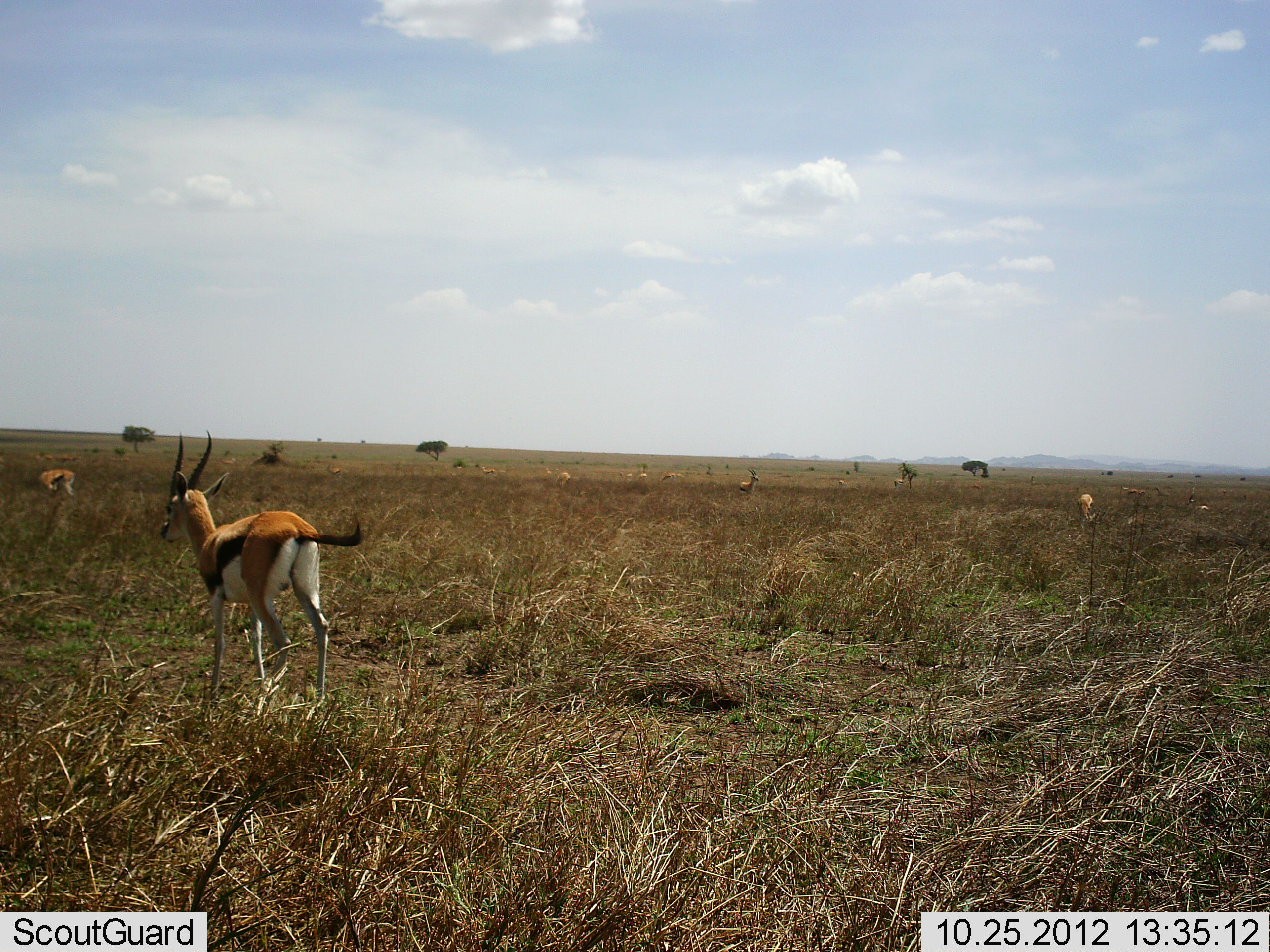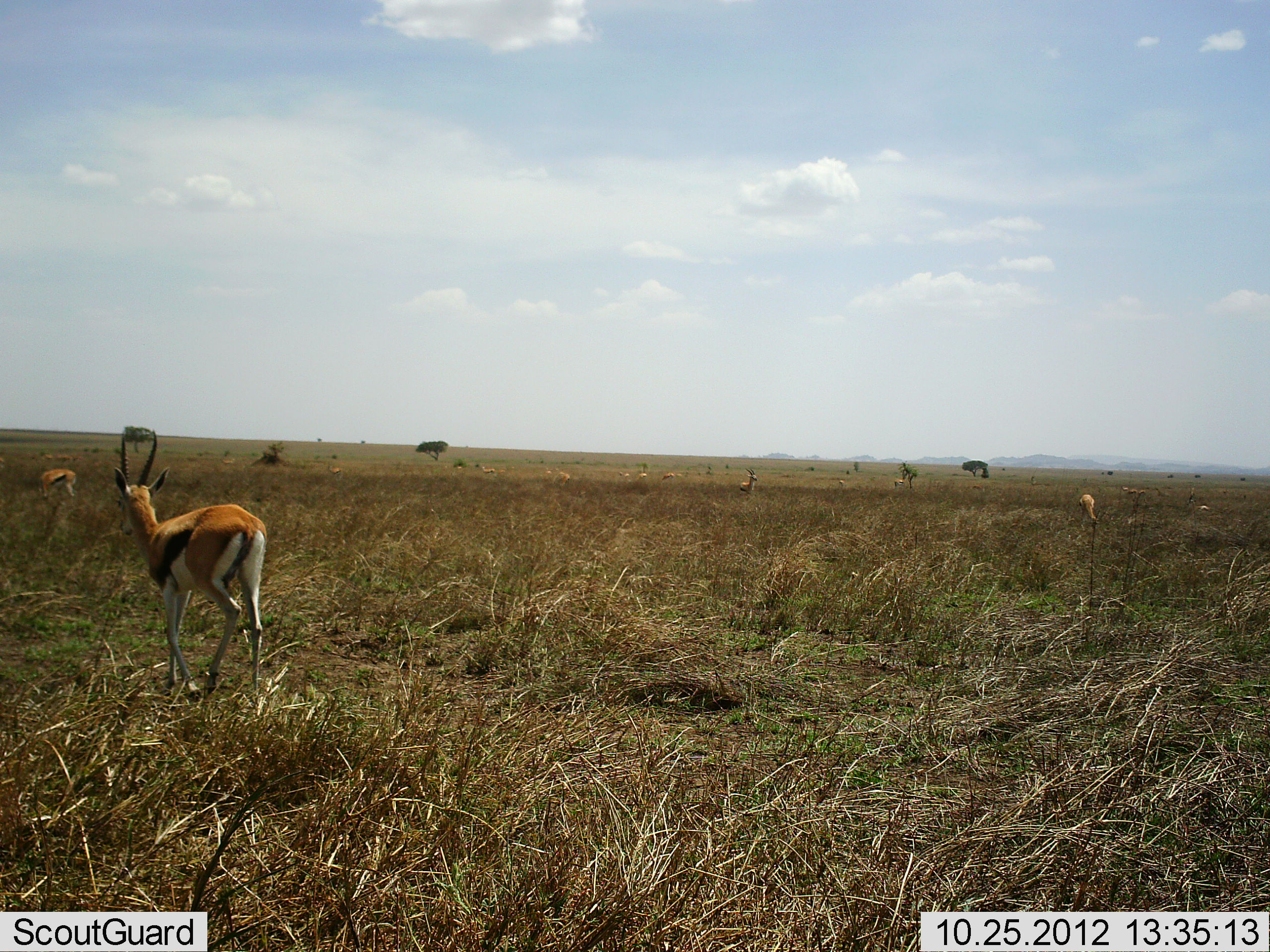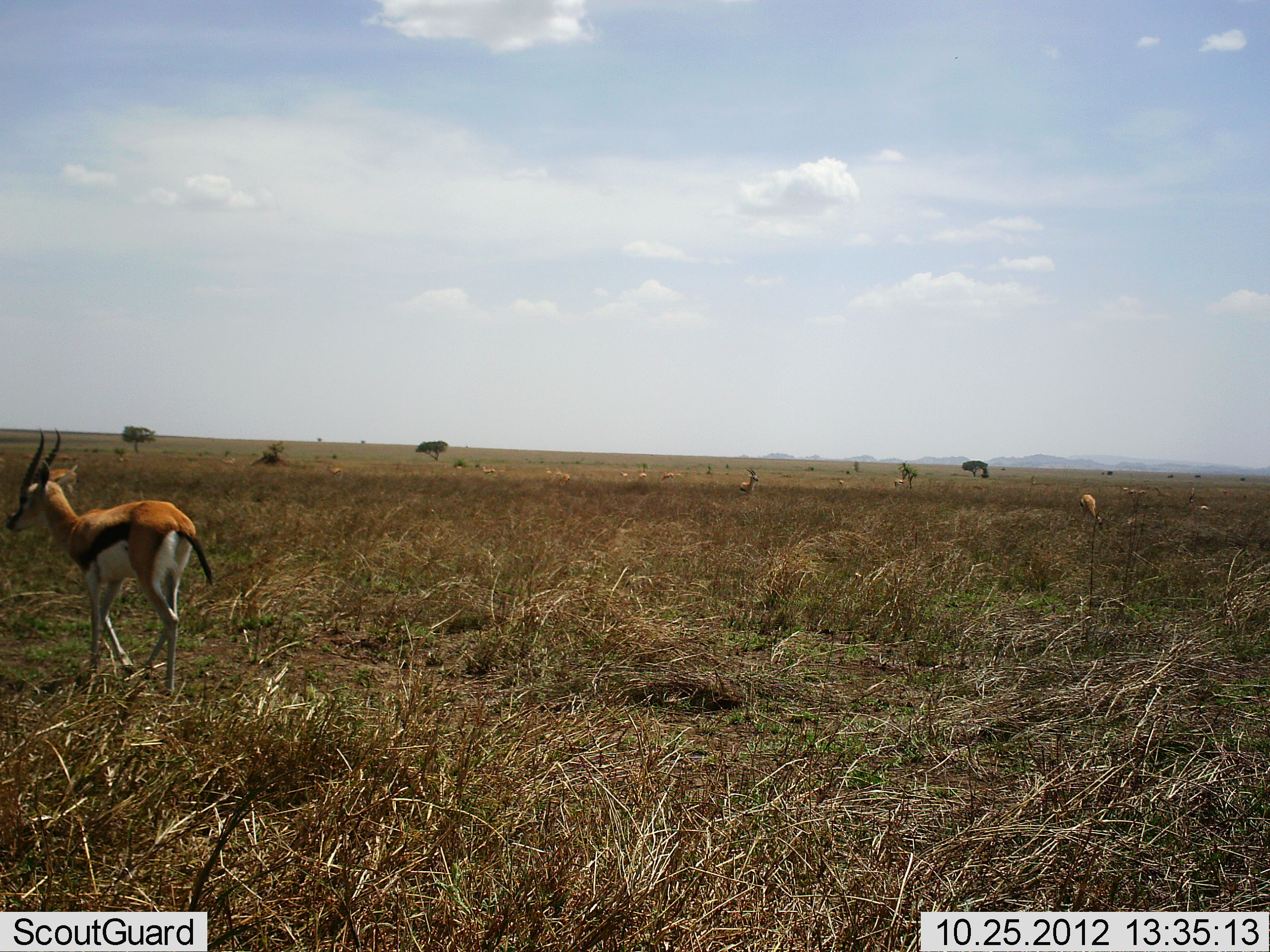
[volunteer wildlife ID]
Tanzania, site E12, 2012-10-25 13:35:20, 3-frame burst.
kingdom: Animalia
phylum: Chordata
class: Mammalia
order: Artiodactyla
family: Bovidae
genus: Eudorcas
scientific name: Eudorcas thomsonii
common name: thomson's gazelle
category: gazellethomsons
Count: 11-50.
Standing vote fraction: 50%.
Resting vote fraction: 0%.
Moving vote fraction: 80%.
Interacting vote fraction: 0%.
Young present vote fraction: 0%.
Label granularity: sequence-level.